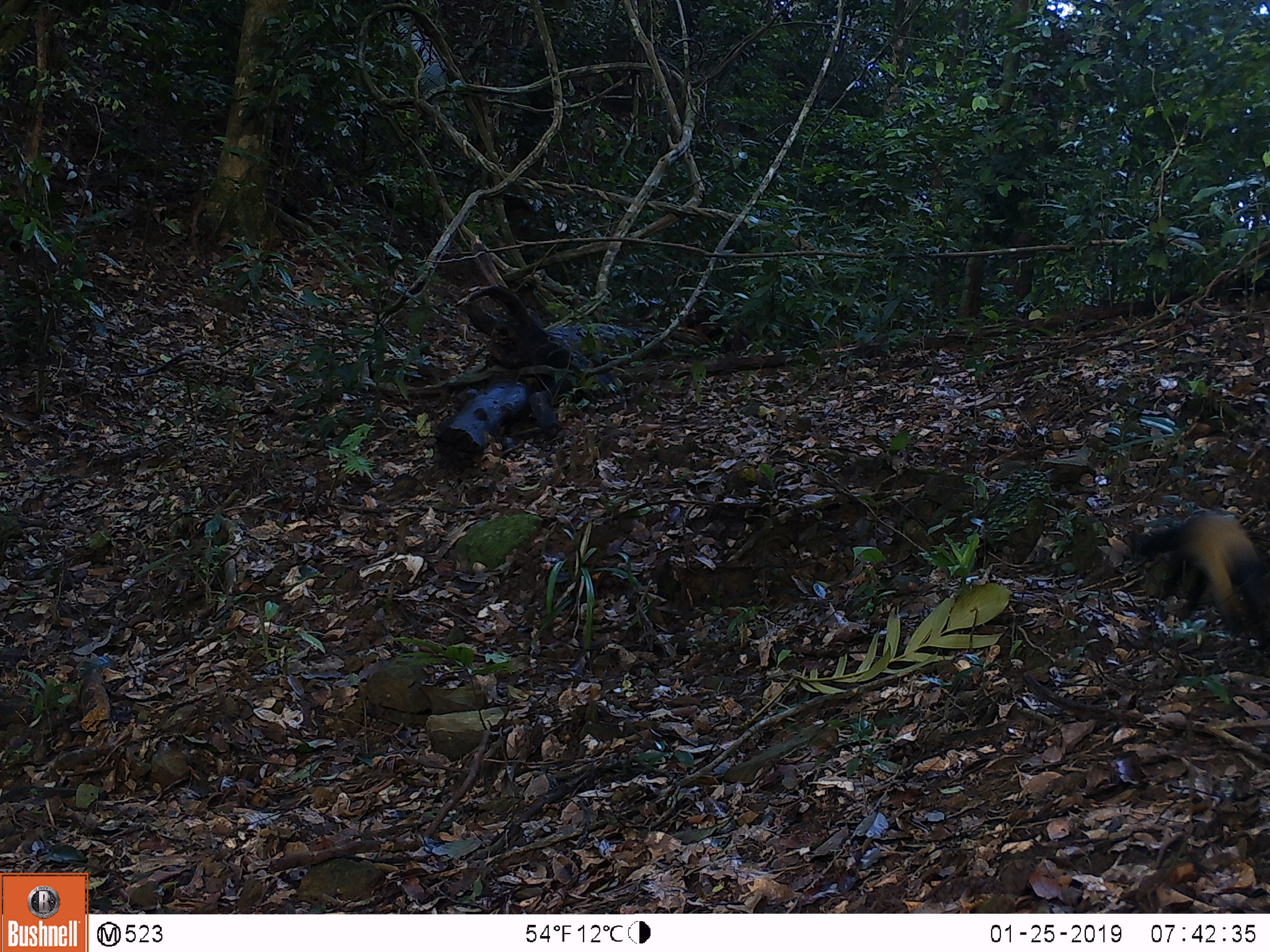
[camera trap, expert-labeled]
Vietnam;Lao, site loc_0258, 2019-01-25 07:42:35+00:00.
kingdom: Animalia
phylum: Chordata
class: Mammalia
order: Carnivora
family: Mustelidae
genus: Martes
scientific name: Martes flavigula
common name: yellow-throated marten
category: yellow throated marten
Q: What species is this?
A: Yellow throated marten (yellow-throated marten) (Martes flavigula).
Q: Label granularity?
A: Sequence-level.